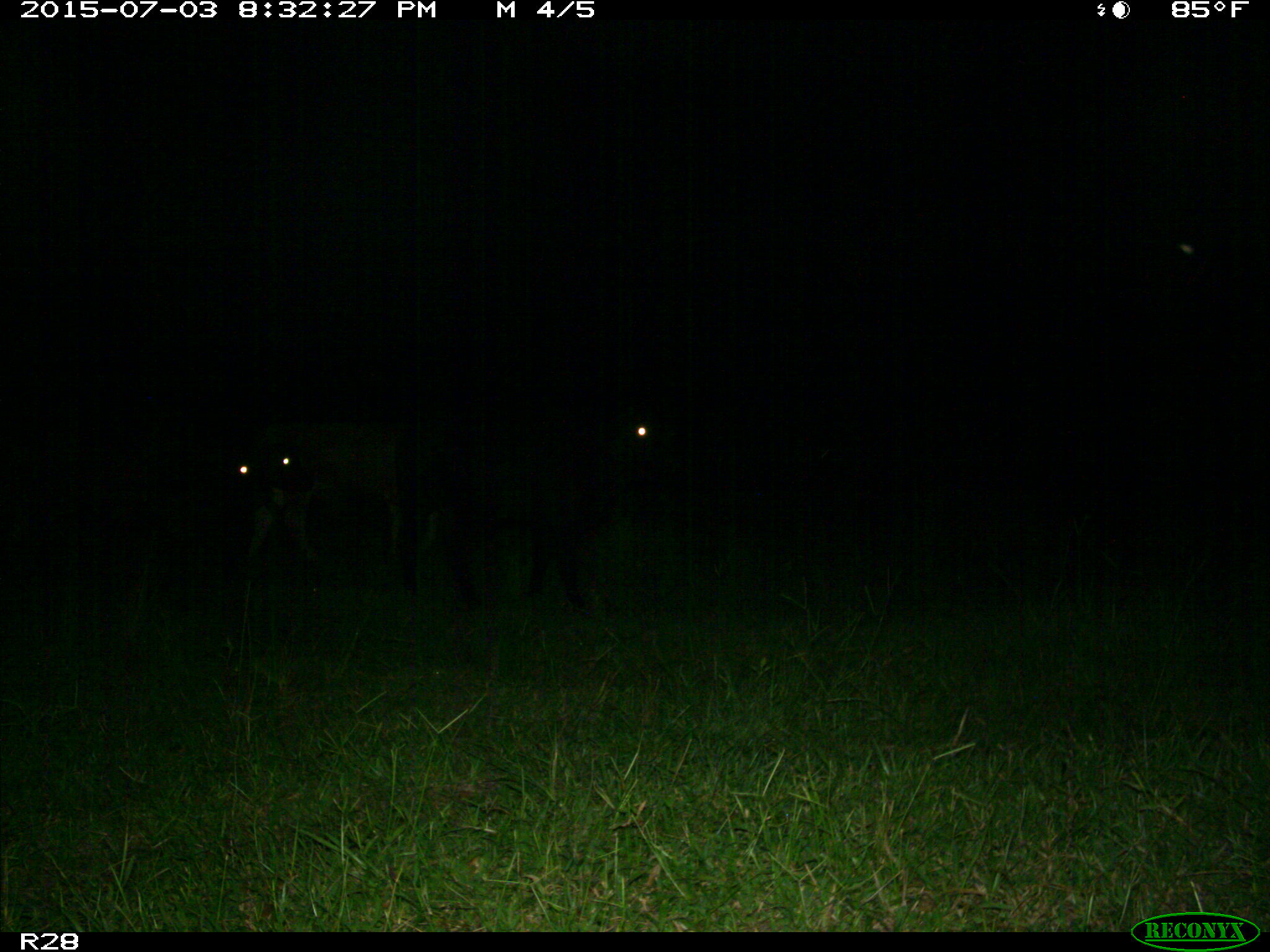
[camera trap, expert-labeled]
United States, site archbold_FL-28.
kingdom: Animalia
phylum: Chordata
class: Mammalia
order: Artiodactyla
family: Bovidae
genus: Bos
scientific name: Bos taurus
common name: domestic cow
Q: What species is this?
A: Bos taurus (domestic cow).